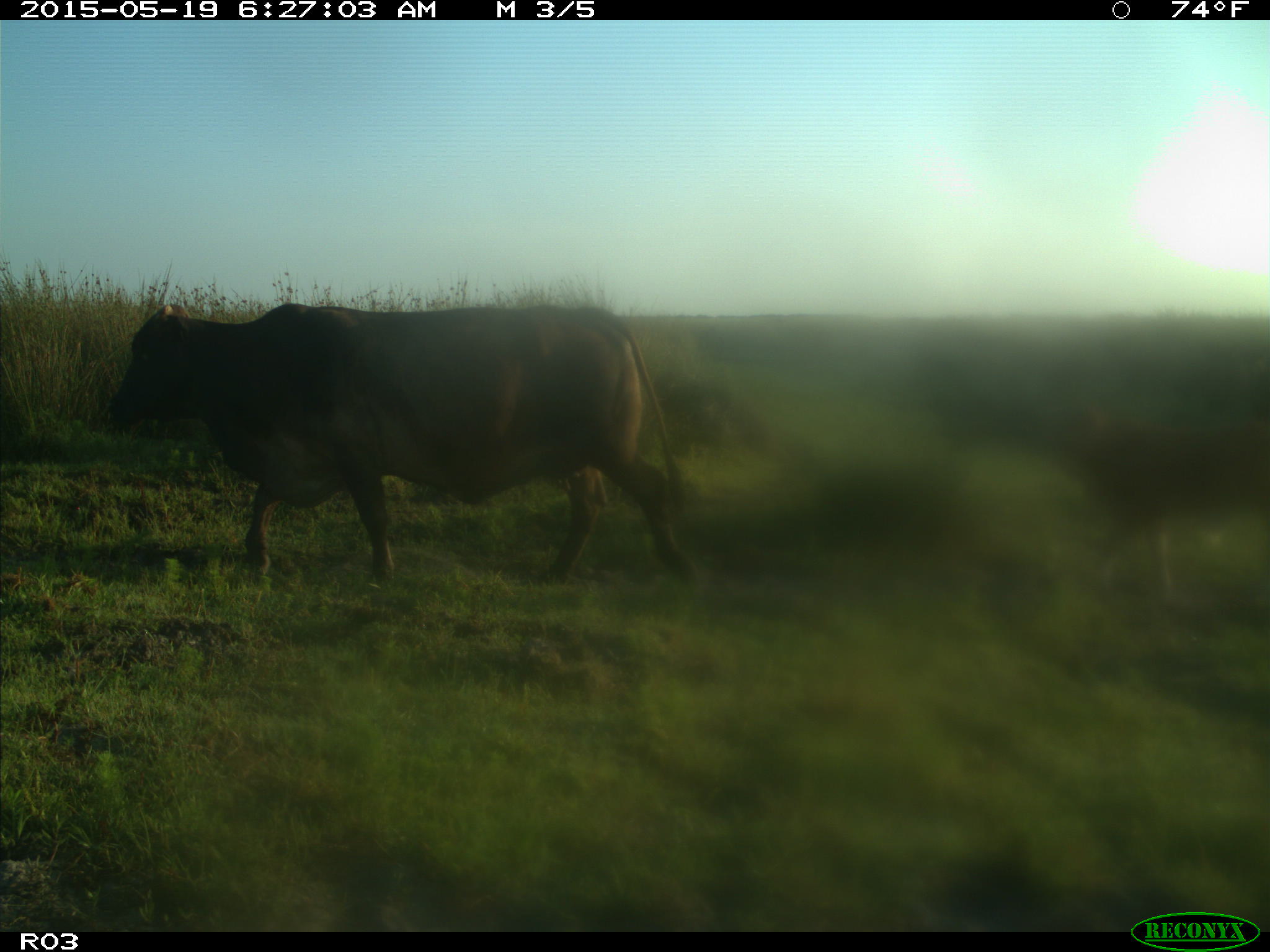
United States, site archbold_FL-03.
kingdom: Animalia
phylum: Chordata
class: Mammalia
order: Artiodactyla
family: Bovidae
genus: Bos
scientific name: Bos taurus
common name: domestic cow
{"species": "Bos taurus (domestic cow)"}